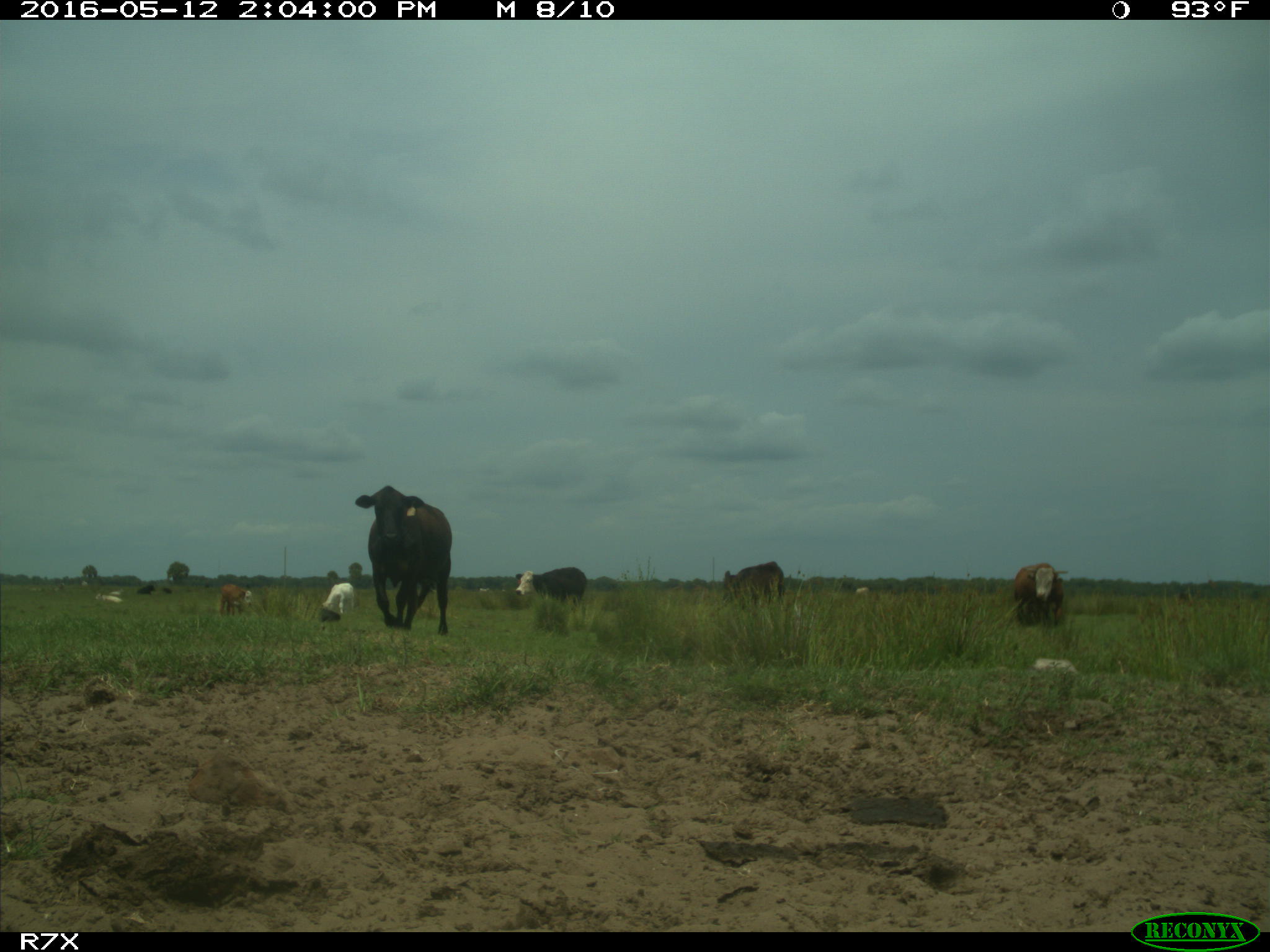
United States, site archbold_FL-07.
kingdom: Animalia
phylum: Chordata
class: Mammalia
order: Artiodactyla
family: Bovidae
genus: Bos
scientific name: Bos taurus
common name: domestic cow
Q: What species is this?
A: Bos taurus (domestic cow).